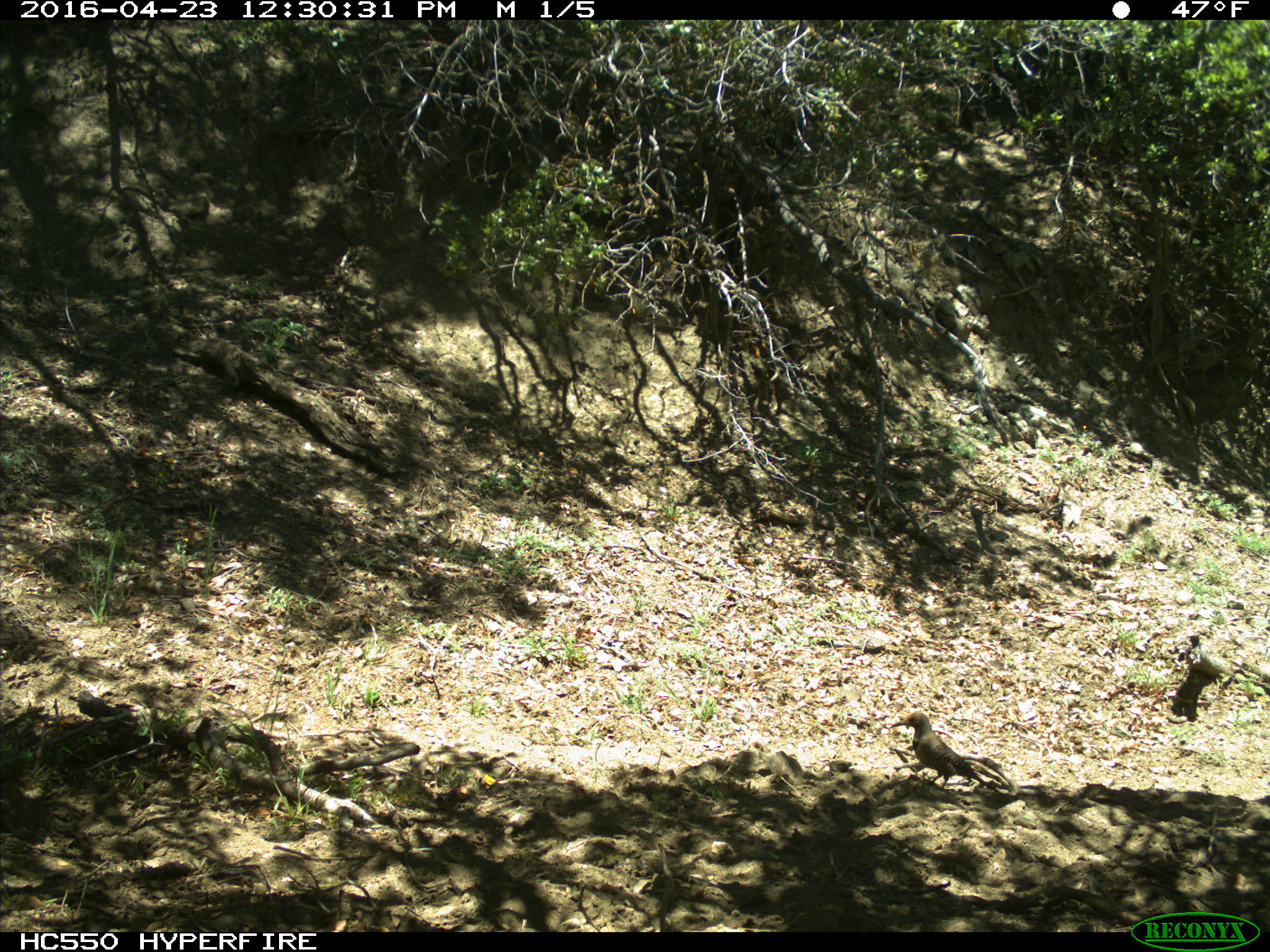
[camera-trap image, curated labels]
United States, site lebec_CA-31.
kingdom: Animalia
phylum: Chordata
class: Aves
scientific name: Aves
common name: birds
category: unidentified bird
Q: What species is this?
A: Unidentified bird (birds) (Aves).